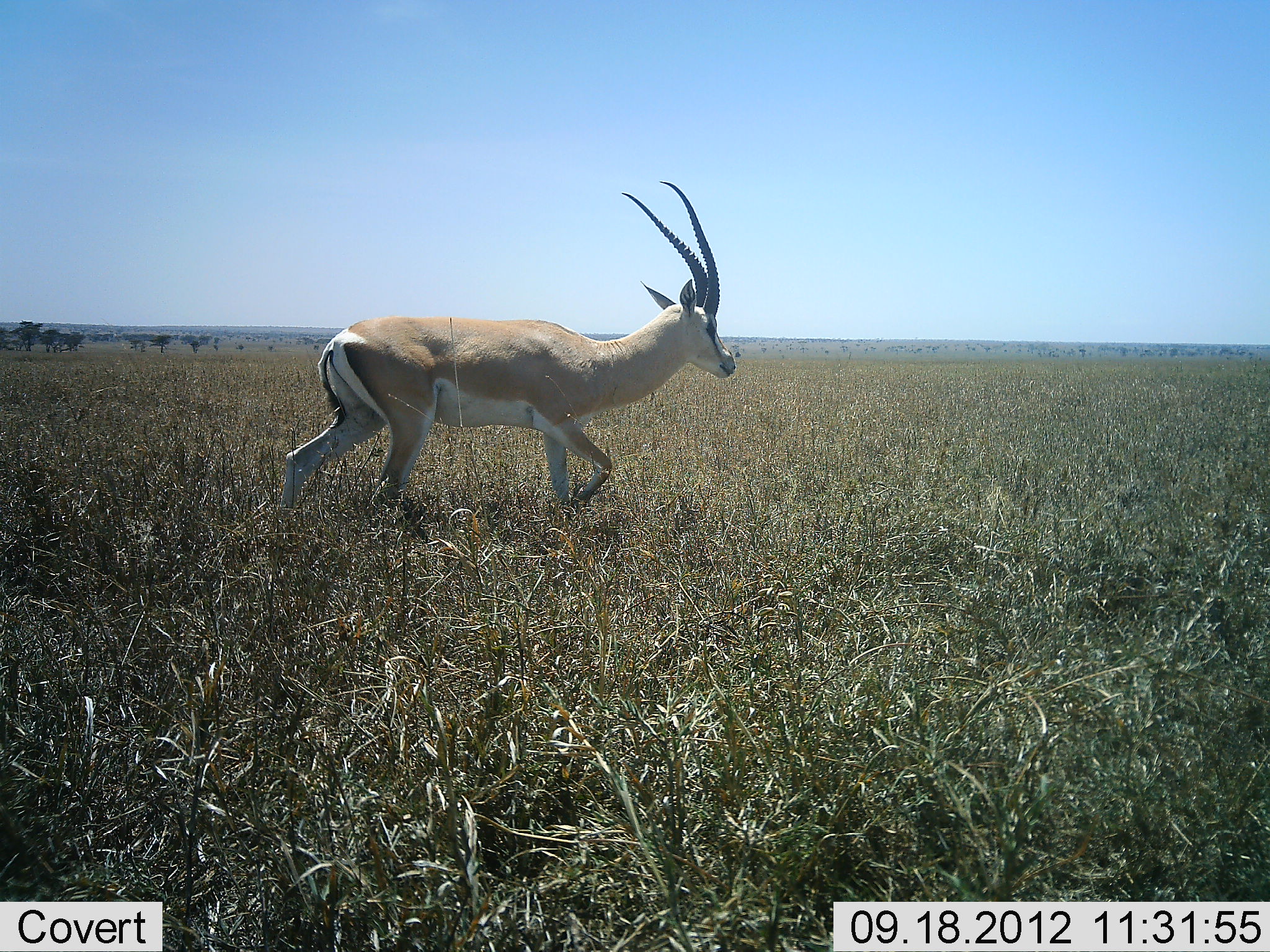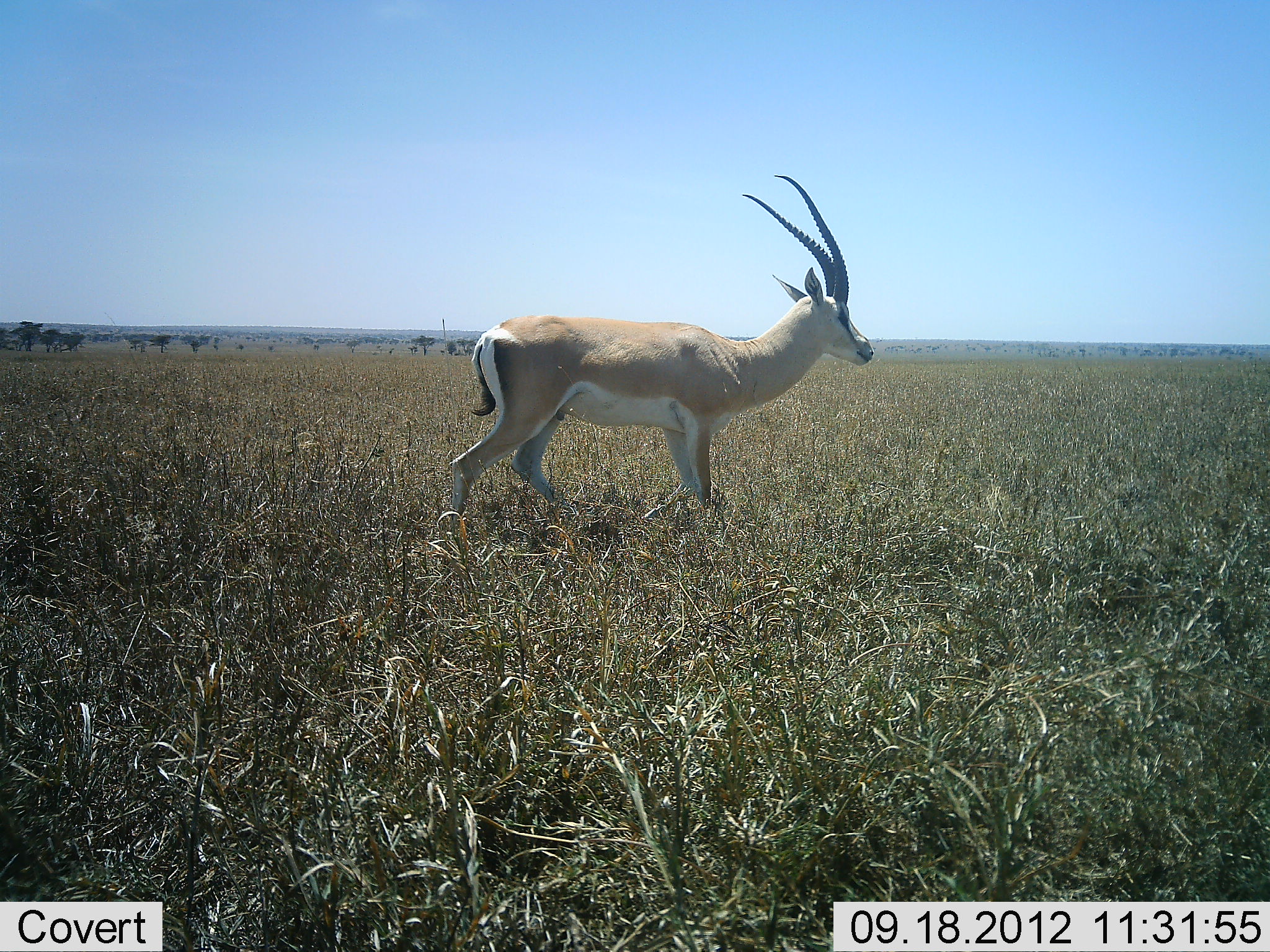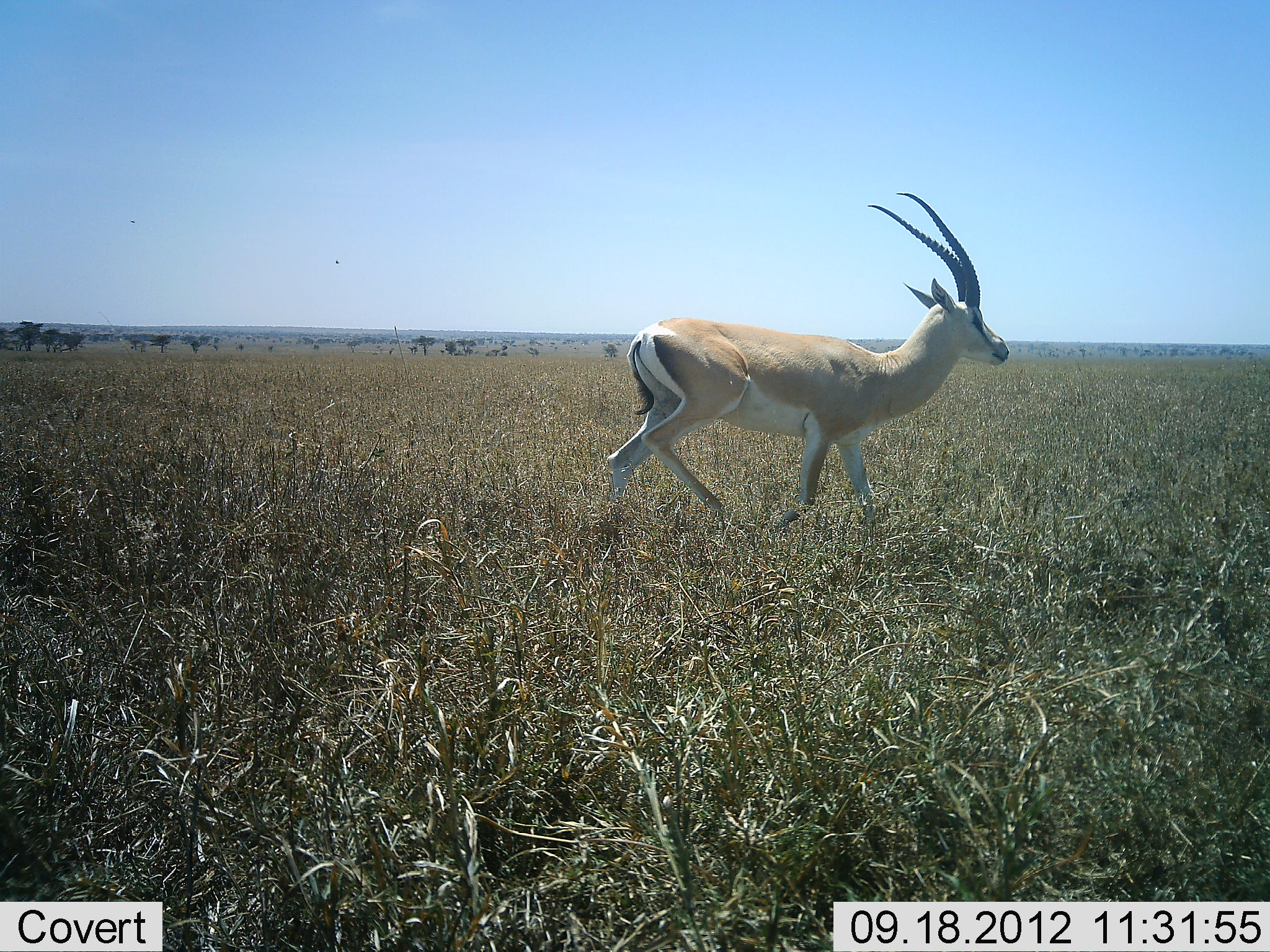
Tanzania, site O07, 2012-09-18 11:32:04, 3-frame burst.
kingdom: Animalia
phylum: Chordata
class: Mammalia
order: Artiodactyla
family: Bovidae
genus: Nanger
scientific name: Nanger granti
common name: grant's gazelle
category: gazellegrants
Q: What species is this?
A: Gazellegrants (grant's gazelle) (Nanger granti).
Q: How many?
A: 1.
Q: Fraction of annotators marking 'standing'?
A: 0%.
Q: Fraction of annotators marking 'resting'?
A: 0%.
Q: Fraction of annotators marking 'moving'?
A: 100%.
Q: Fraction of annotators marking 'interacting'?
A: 0%.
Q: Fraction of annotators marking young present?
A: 0%.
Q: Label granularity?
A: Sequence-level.